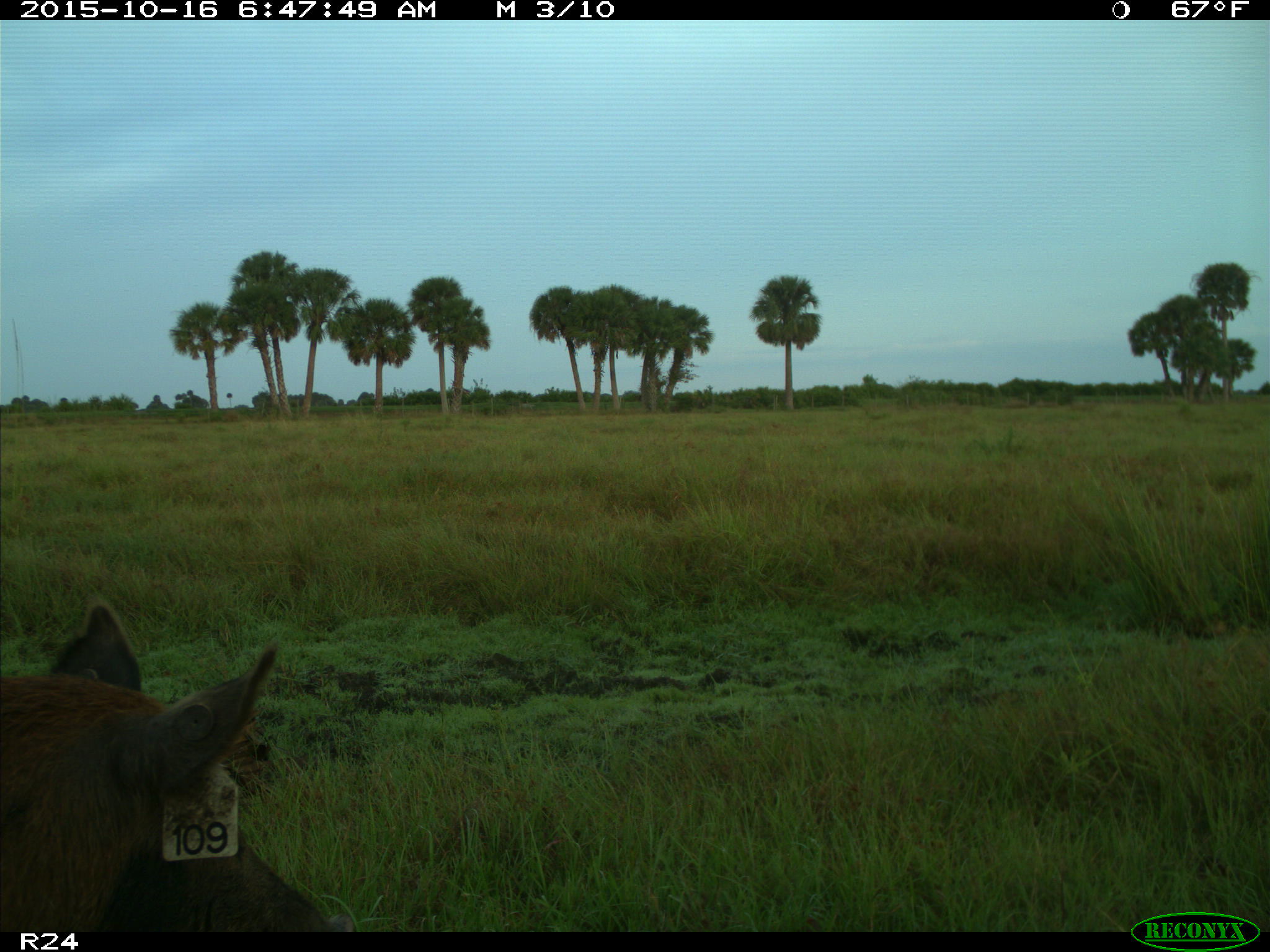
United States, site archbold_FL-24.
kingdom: Animalia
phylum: Chordata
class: Mammalia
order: Artiodactyla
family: Suidae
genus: Sus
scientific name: Sus scrofa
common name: wild boar